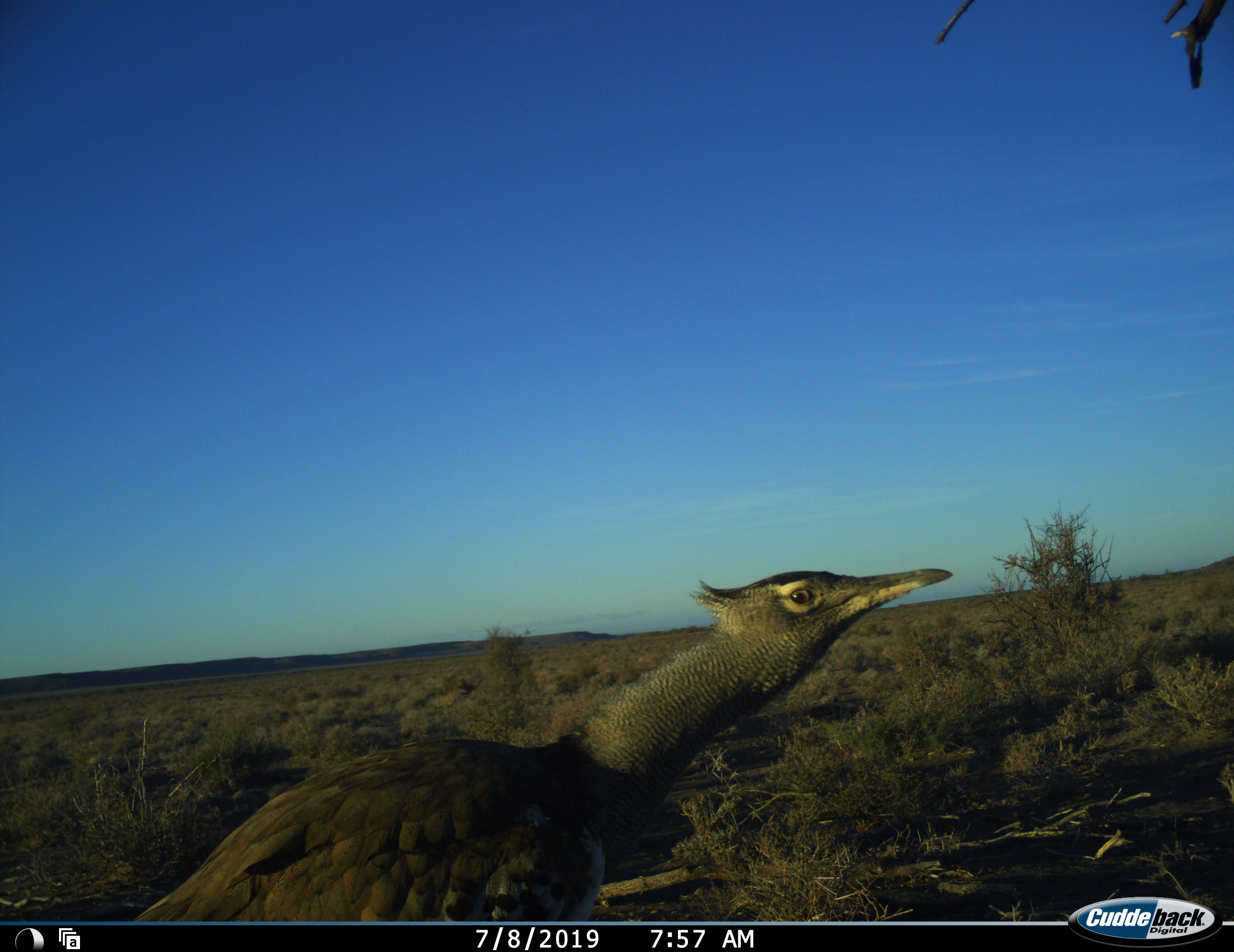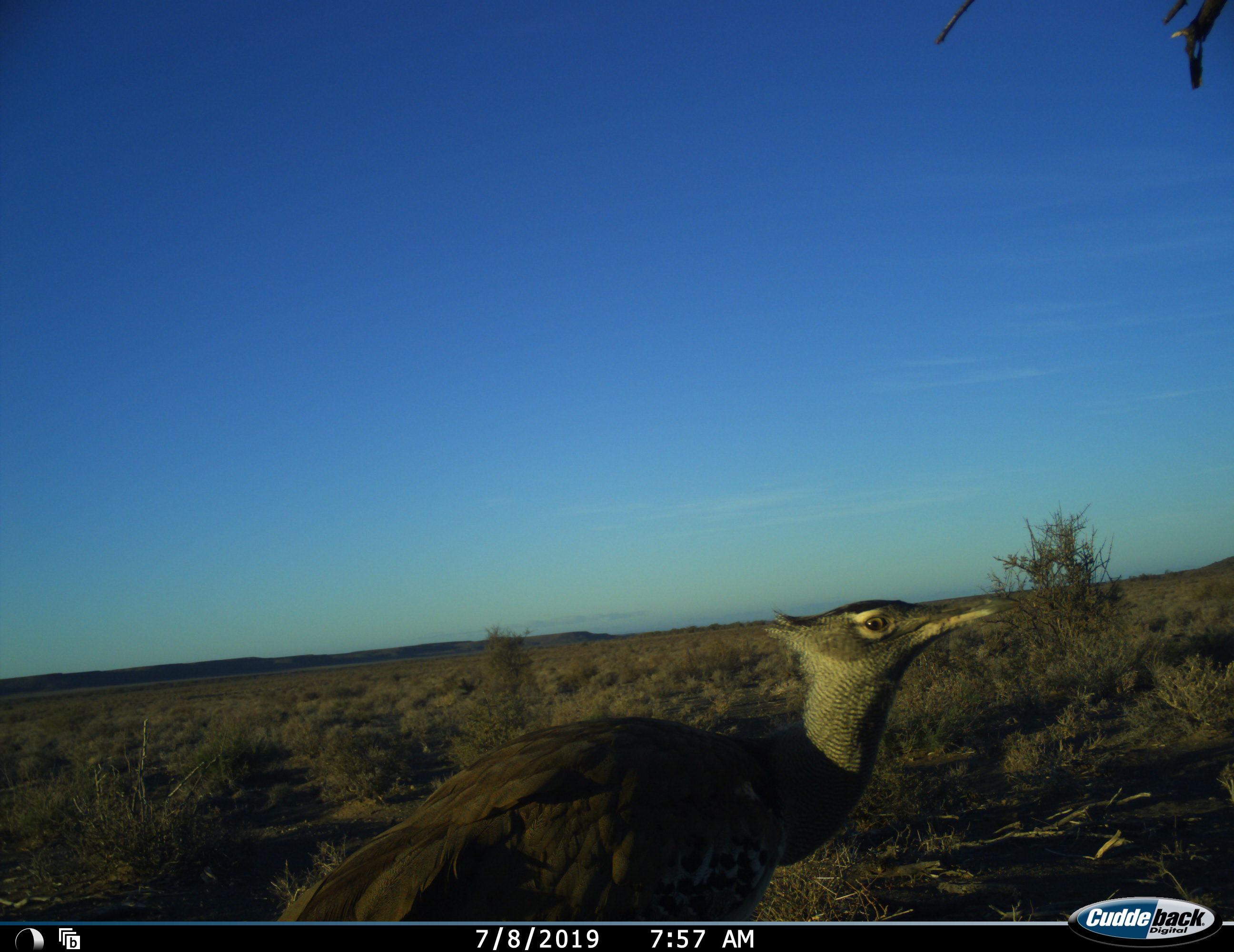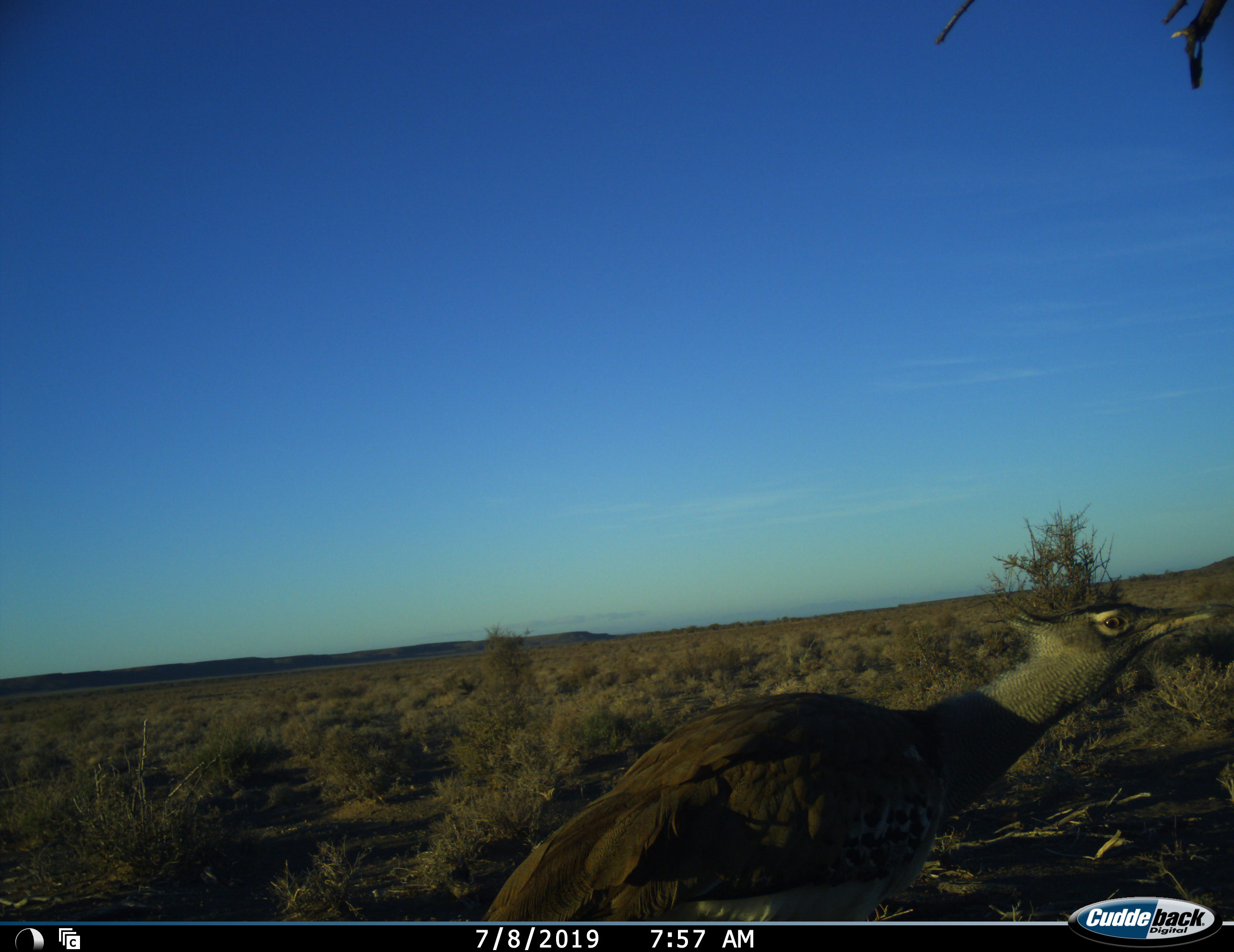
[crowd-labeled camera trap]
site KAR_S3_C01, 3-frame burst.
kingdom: Animalia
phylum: Chordata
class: Aves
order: Otidiformes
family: Otididae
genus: Ardeotis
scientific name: Ardeotis kori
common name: kori bustard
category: bustardkori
Bustardkori (kori bustard) (Ardeotis kori), count 1. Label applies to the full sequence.